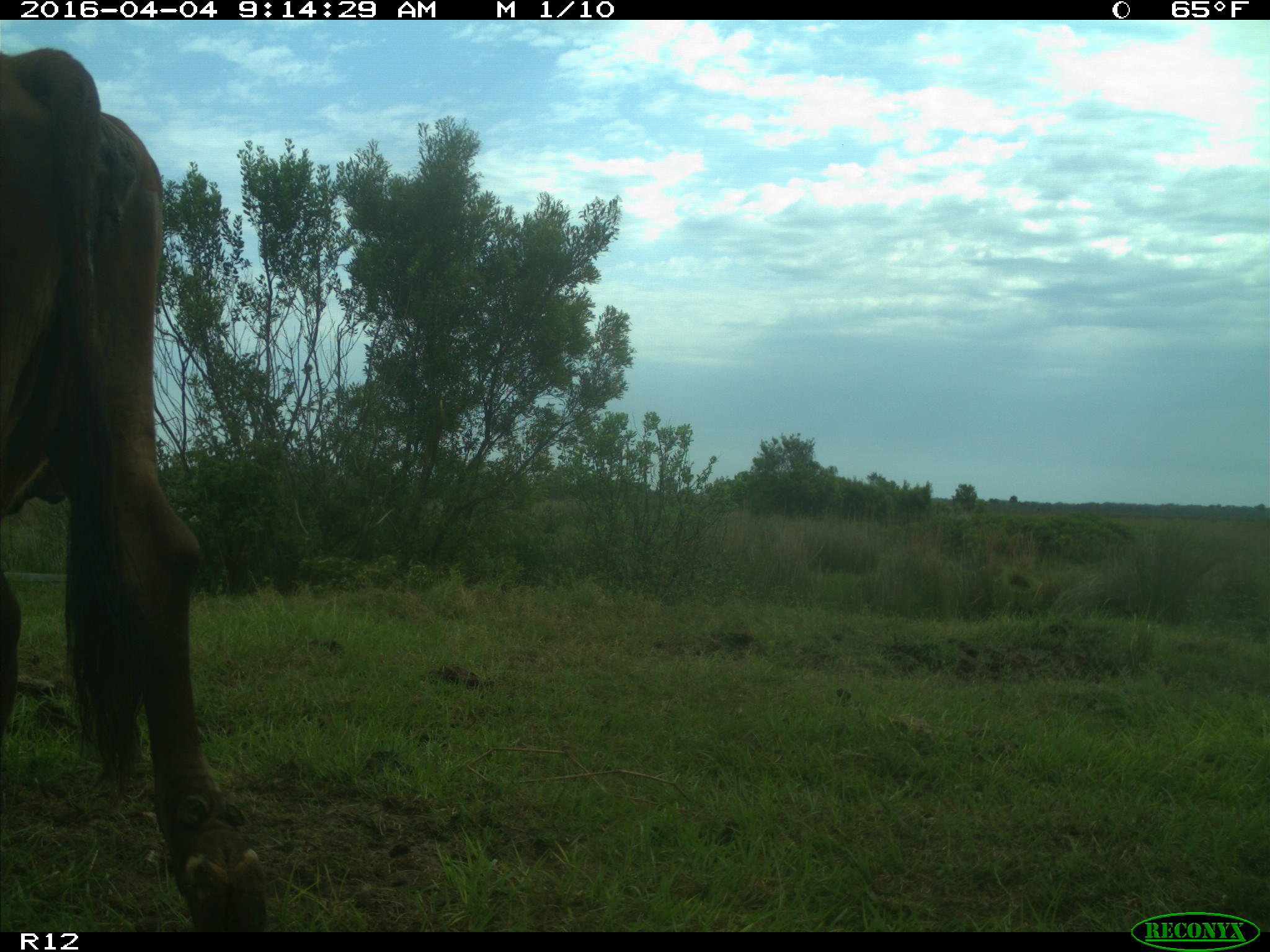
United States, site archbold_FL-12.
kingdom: Animalia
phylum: Chordata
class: Mammalia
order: Artiodactyla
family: Bovidae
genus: Bos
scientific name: Bos taurus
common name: domestic cow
Bos taurus (domestic cow).